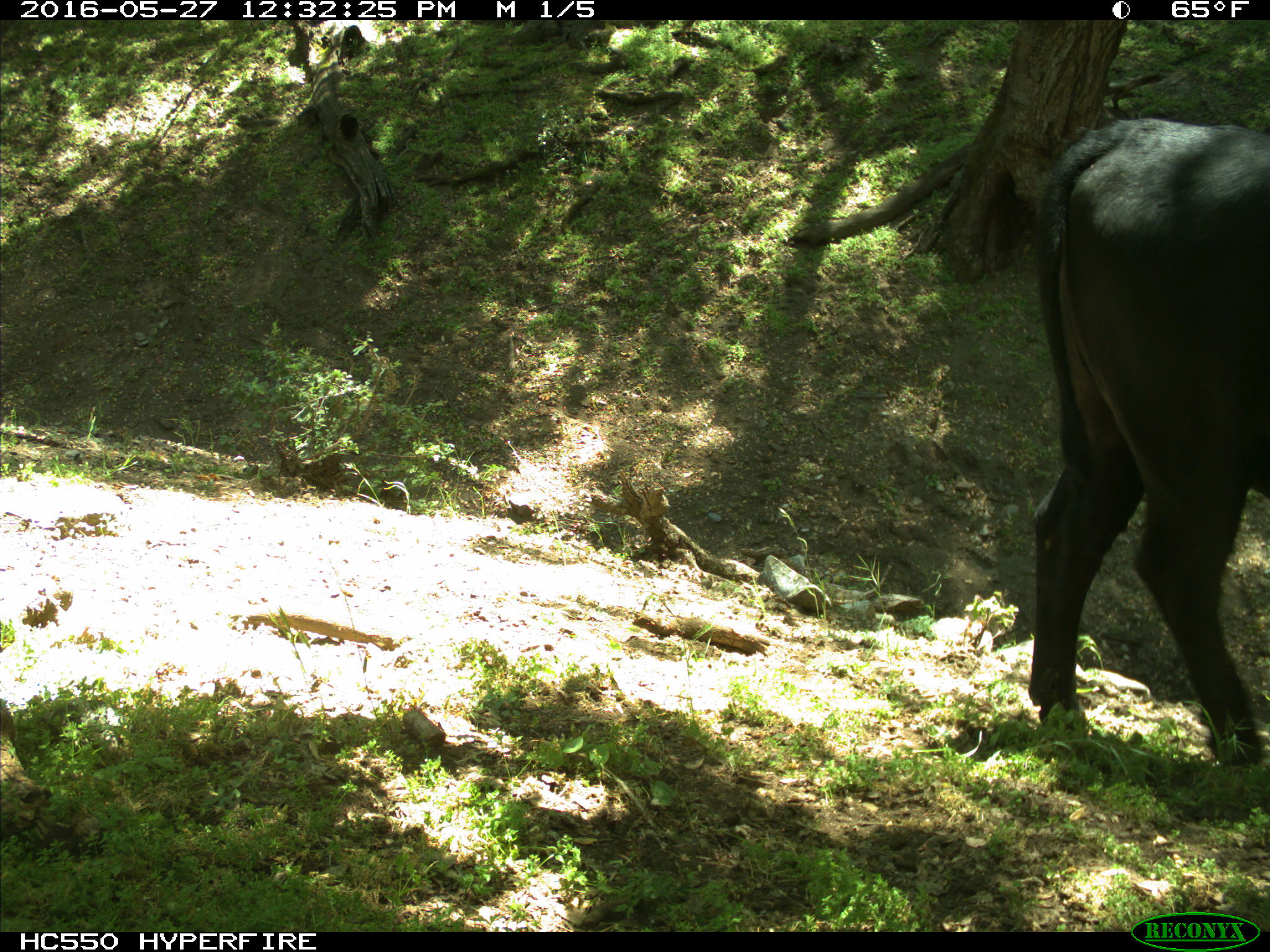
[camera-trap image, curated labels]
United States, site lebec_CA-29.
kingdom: Animalia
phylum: Chordata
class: Mammalia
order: Artiodactyla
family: Bovidae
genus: Bos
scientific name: Bos taurus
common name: domestic cow